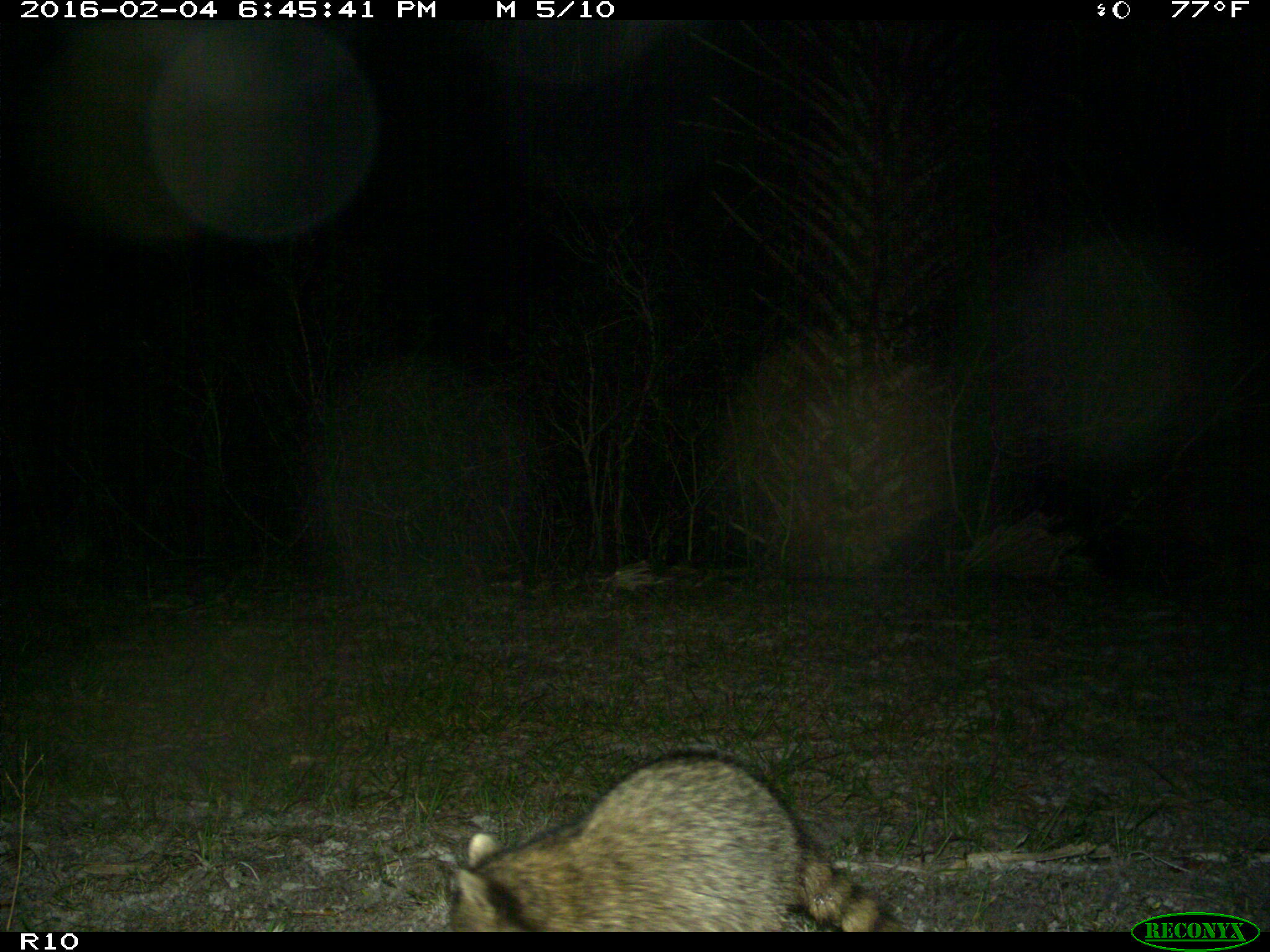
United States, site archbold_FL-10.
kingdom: Animalia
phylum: Chordata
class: Mammalia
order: Carnivora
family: Procyonidae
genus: Procyon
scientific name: Procyon lotor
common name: common raccoon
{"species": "Procyon lotor (common raccoon)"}